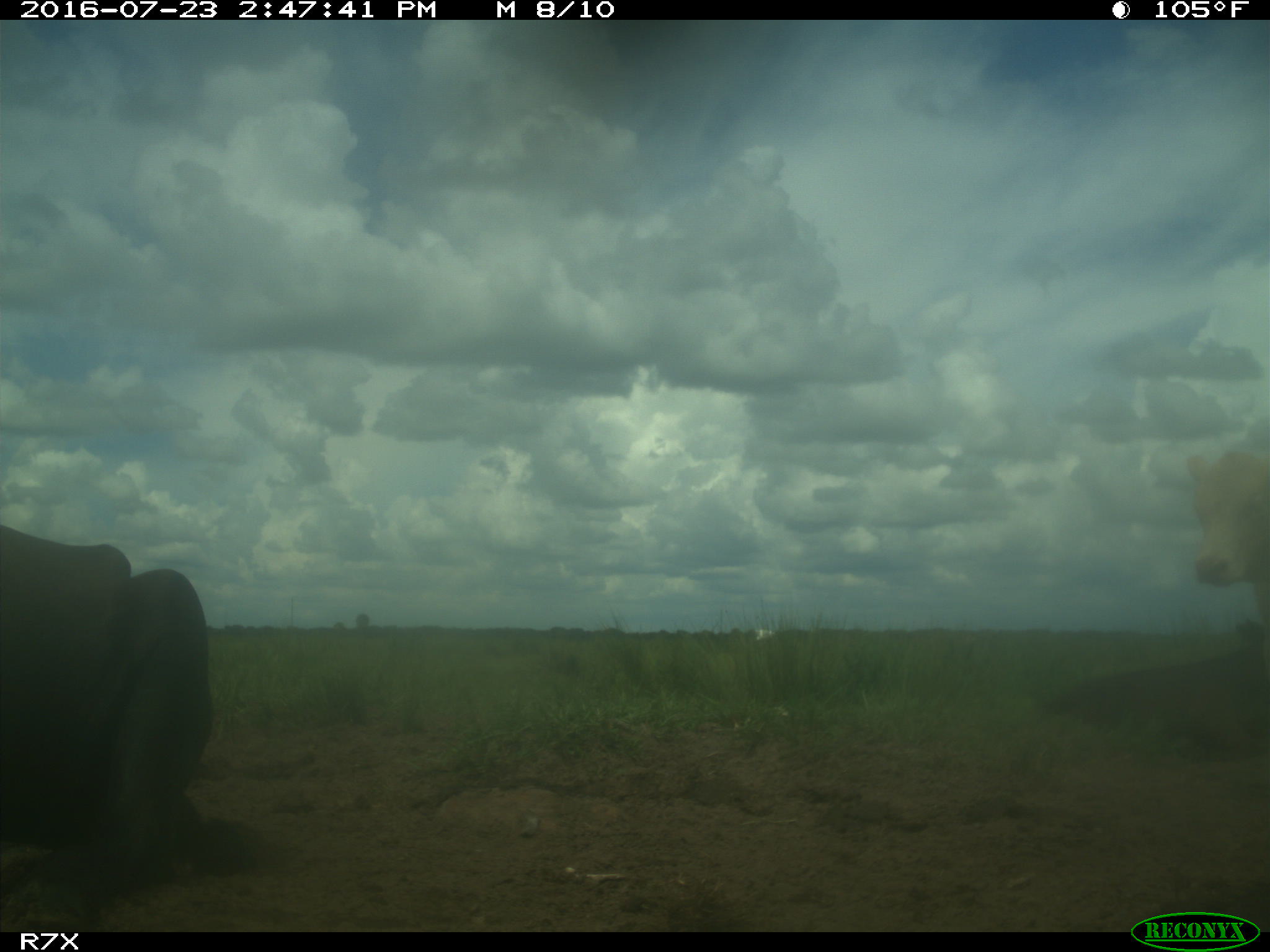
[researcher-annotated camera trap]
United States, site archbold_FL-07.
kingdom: Animalia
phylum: Chordata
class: Mammalia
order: Artiodactyla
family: Bovidae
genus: Bos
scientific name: Bos taurus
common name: domestic cow